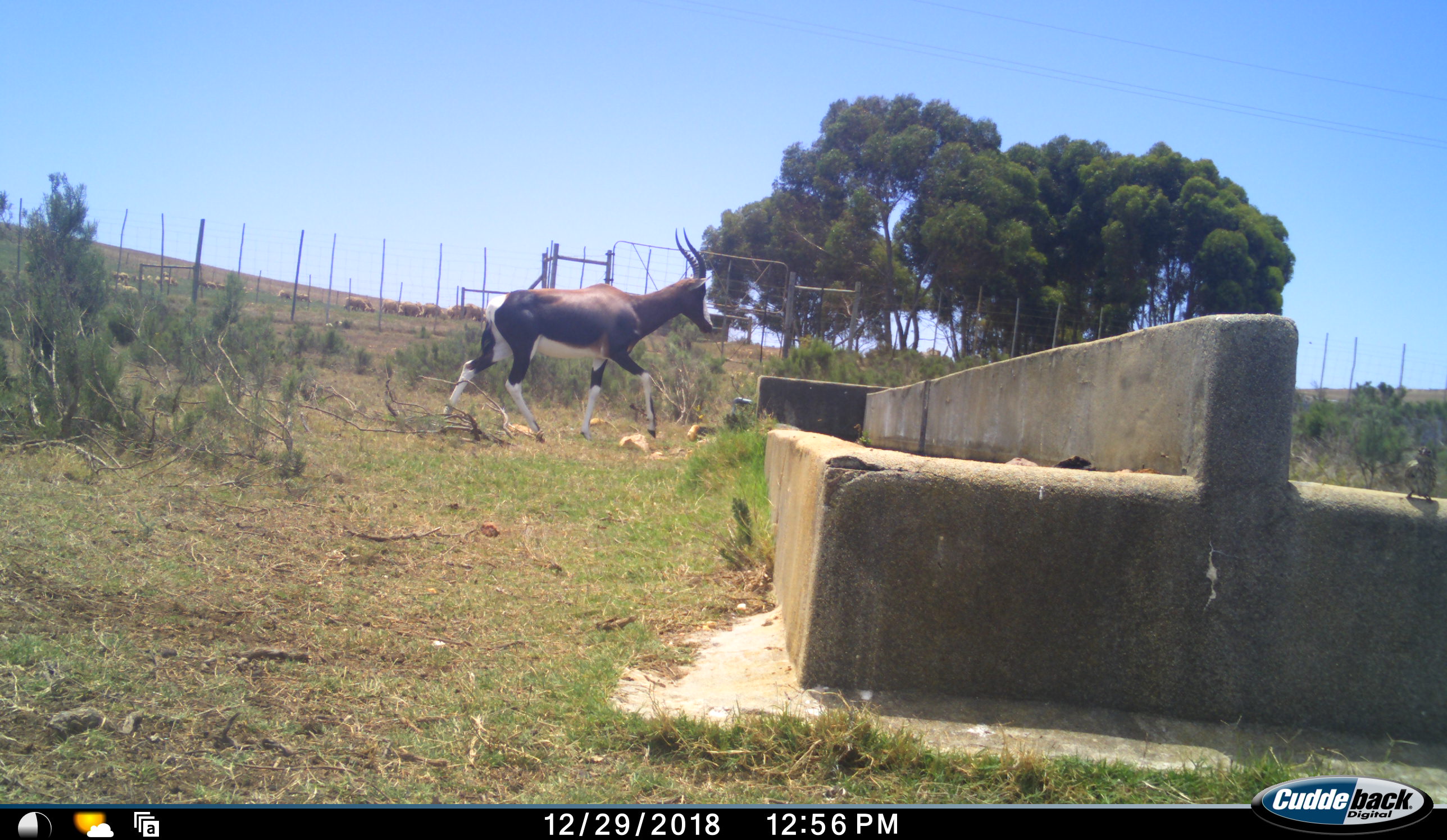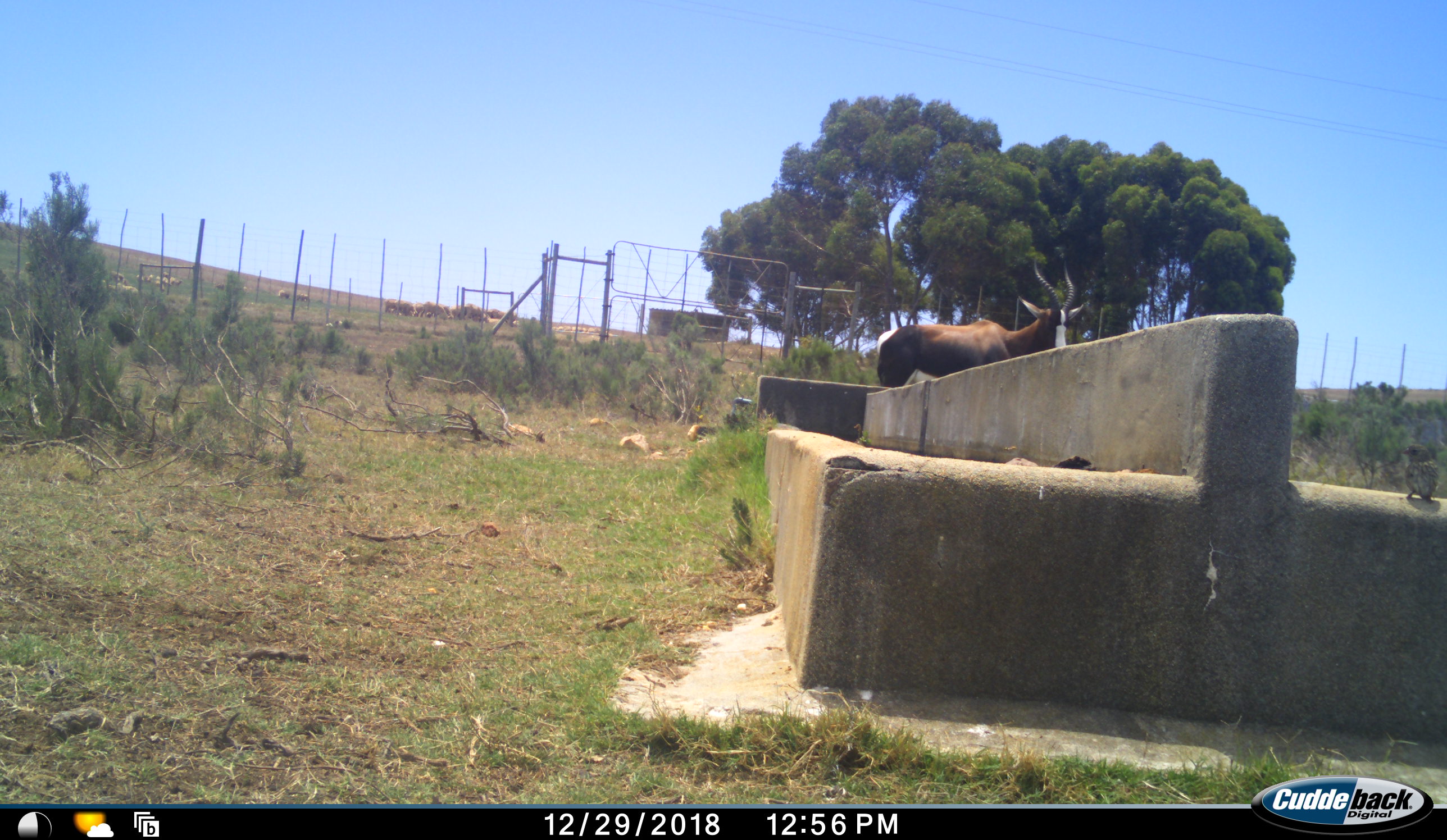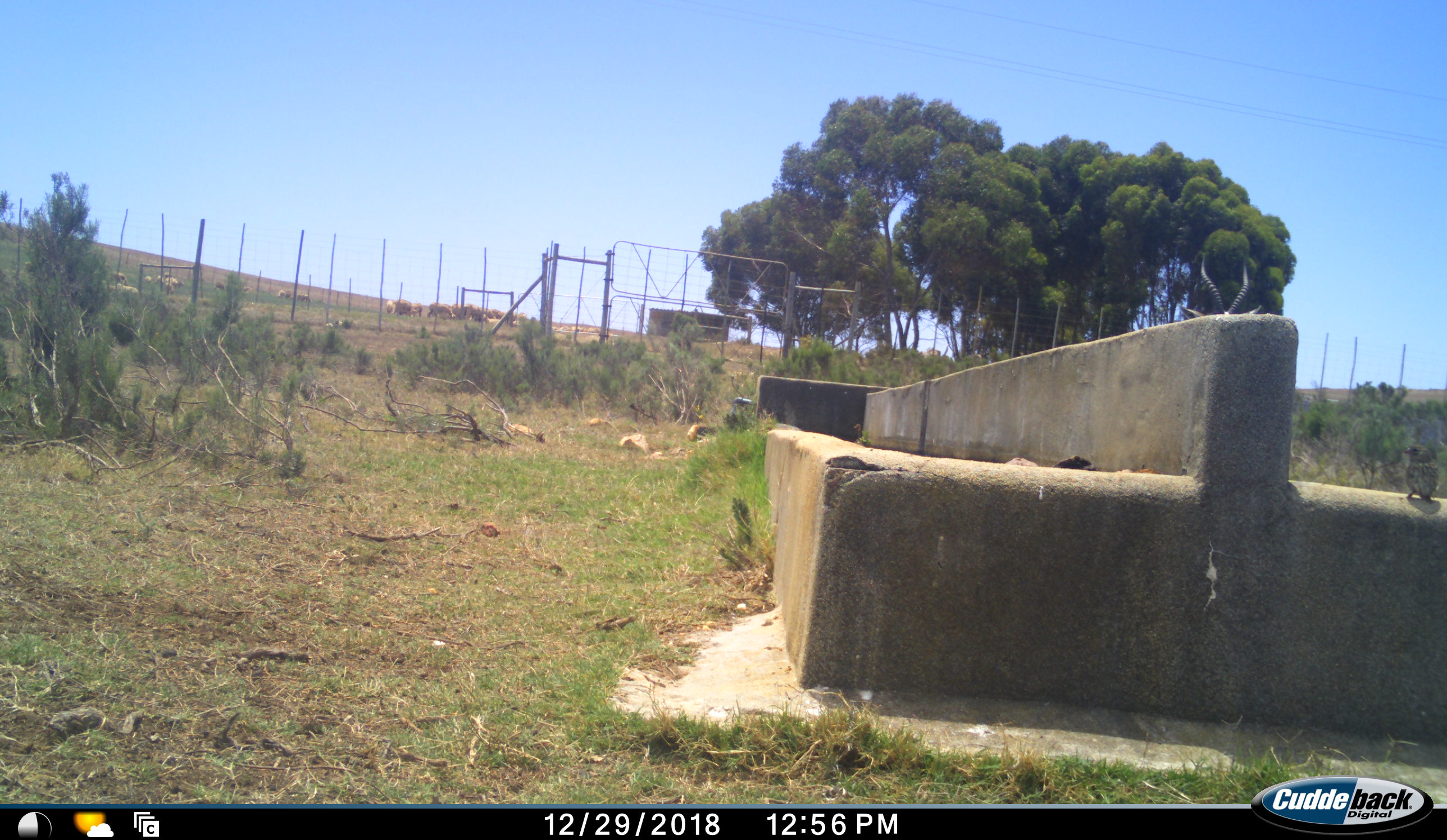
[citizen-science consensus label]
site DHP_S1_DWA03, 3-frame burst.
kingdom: Animalia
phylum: Chordata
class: Aves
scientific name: Aves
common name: bird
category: birdother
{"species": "birdother (bird) (Aves)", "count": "1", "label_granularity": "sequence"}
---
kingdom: Animalia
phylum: Chordata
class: Mammalia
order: Artiodactyla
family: Bovidae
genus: Damaliscus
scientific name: Damaliscus pygargus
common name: bontebok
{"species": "bontebok (Damaliscus pygargus)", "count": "1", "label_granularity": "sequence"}